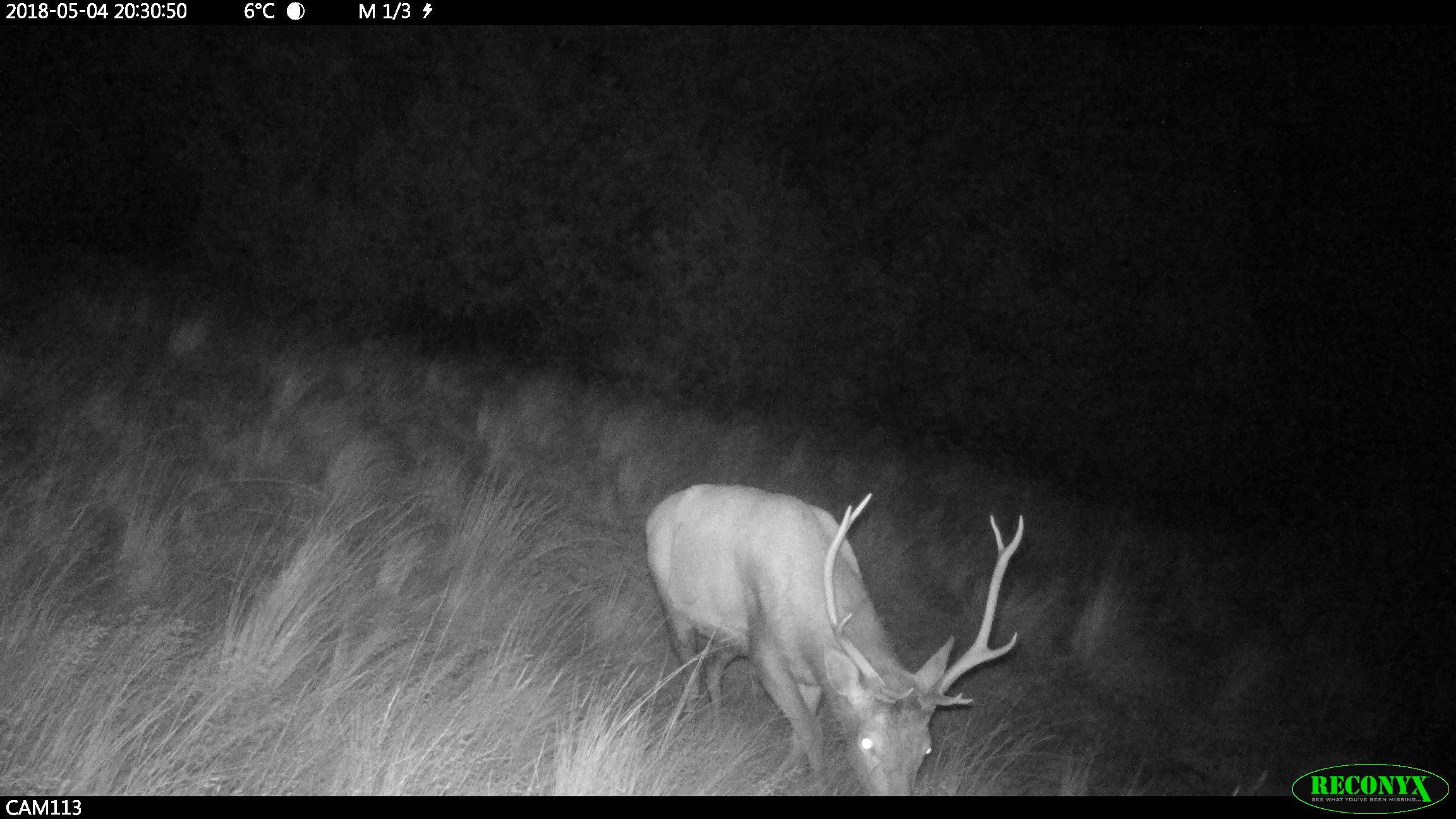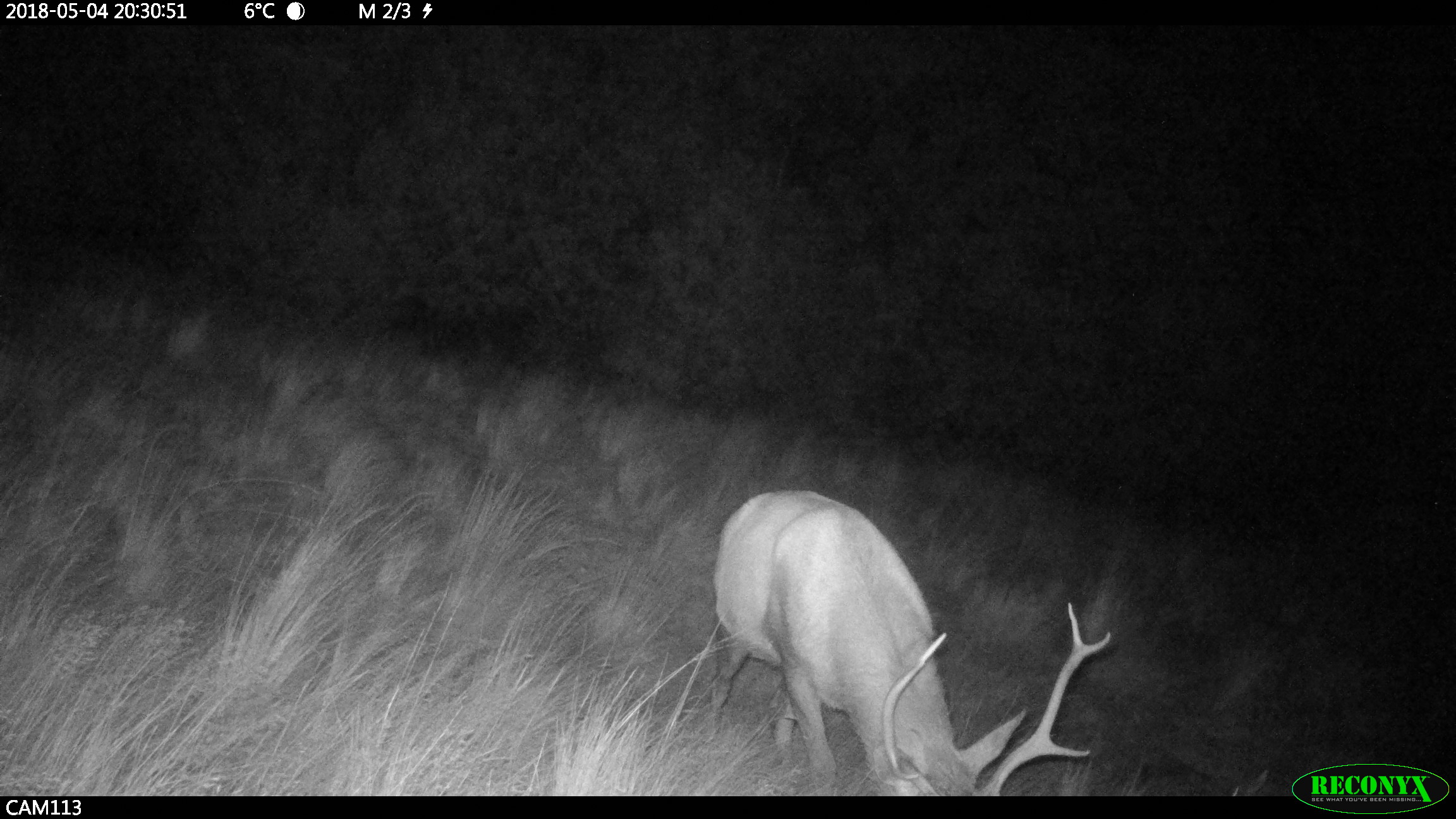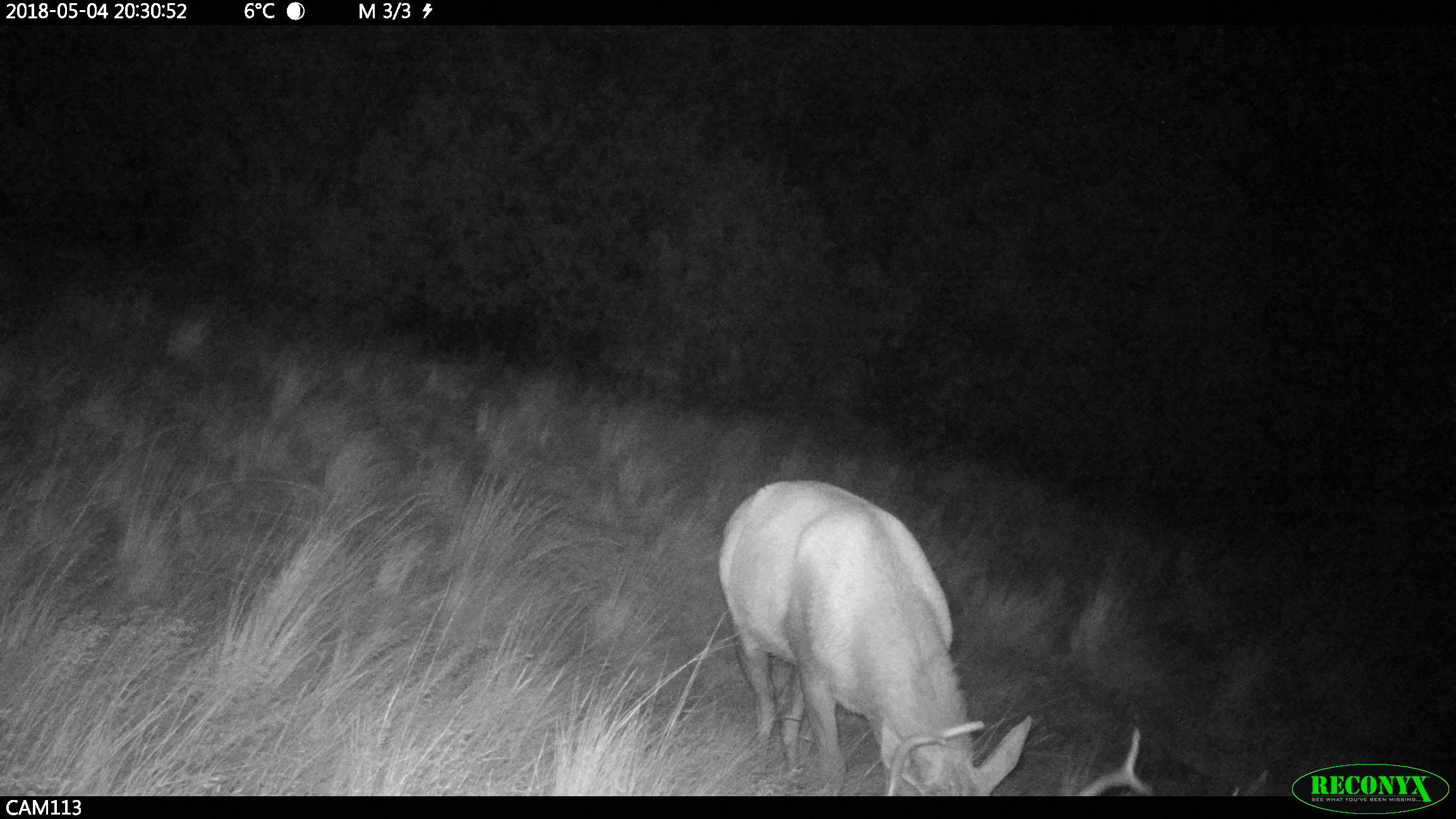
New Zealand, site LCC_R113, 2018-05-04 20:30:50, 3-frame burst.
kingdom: Animalia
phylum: Chordata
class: Mammalia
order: Artiodactyla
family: Cervidae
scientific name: Cervidae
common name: deer